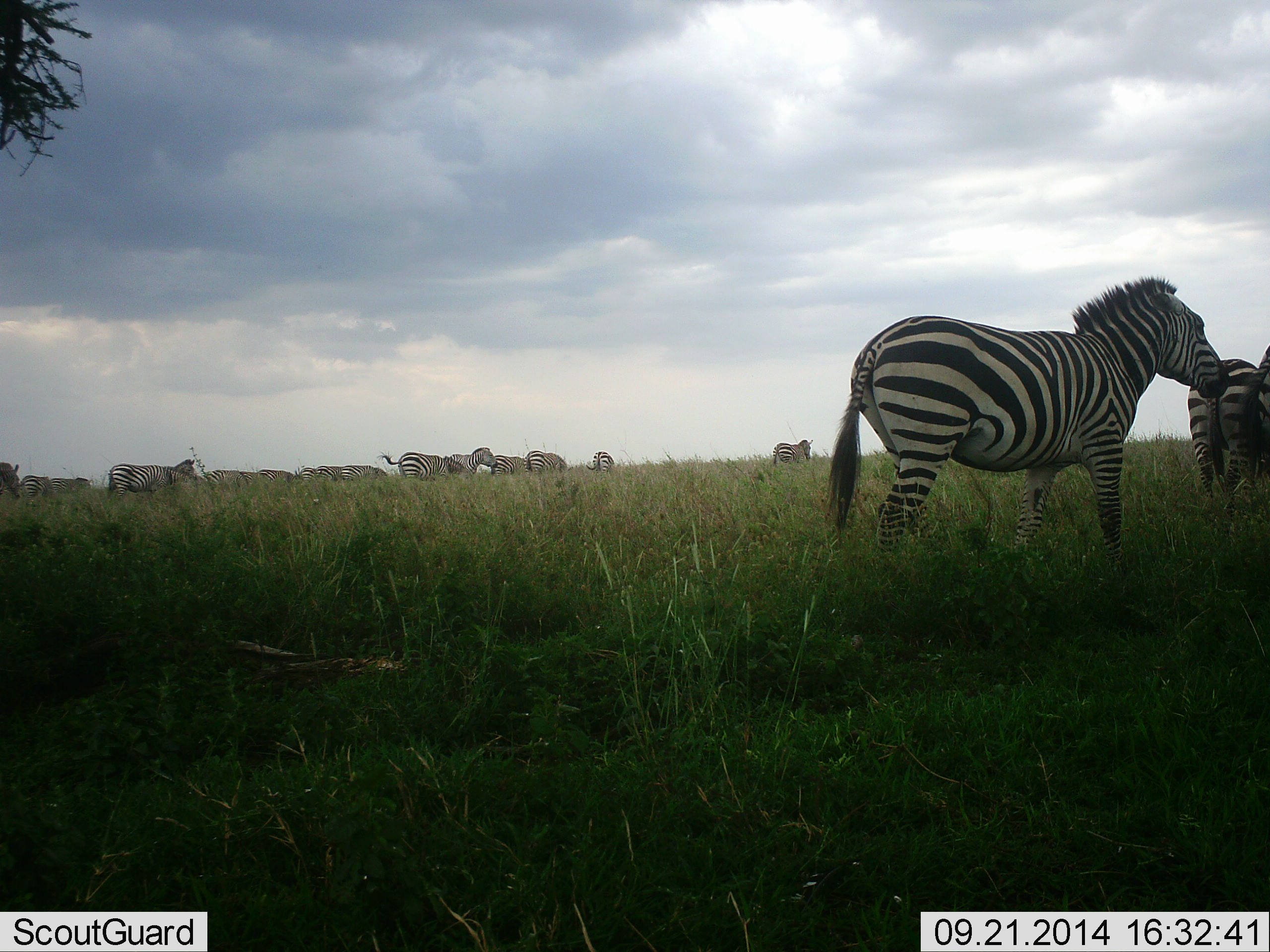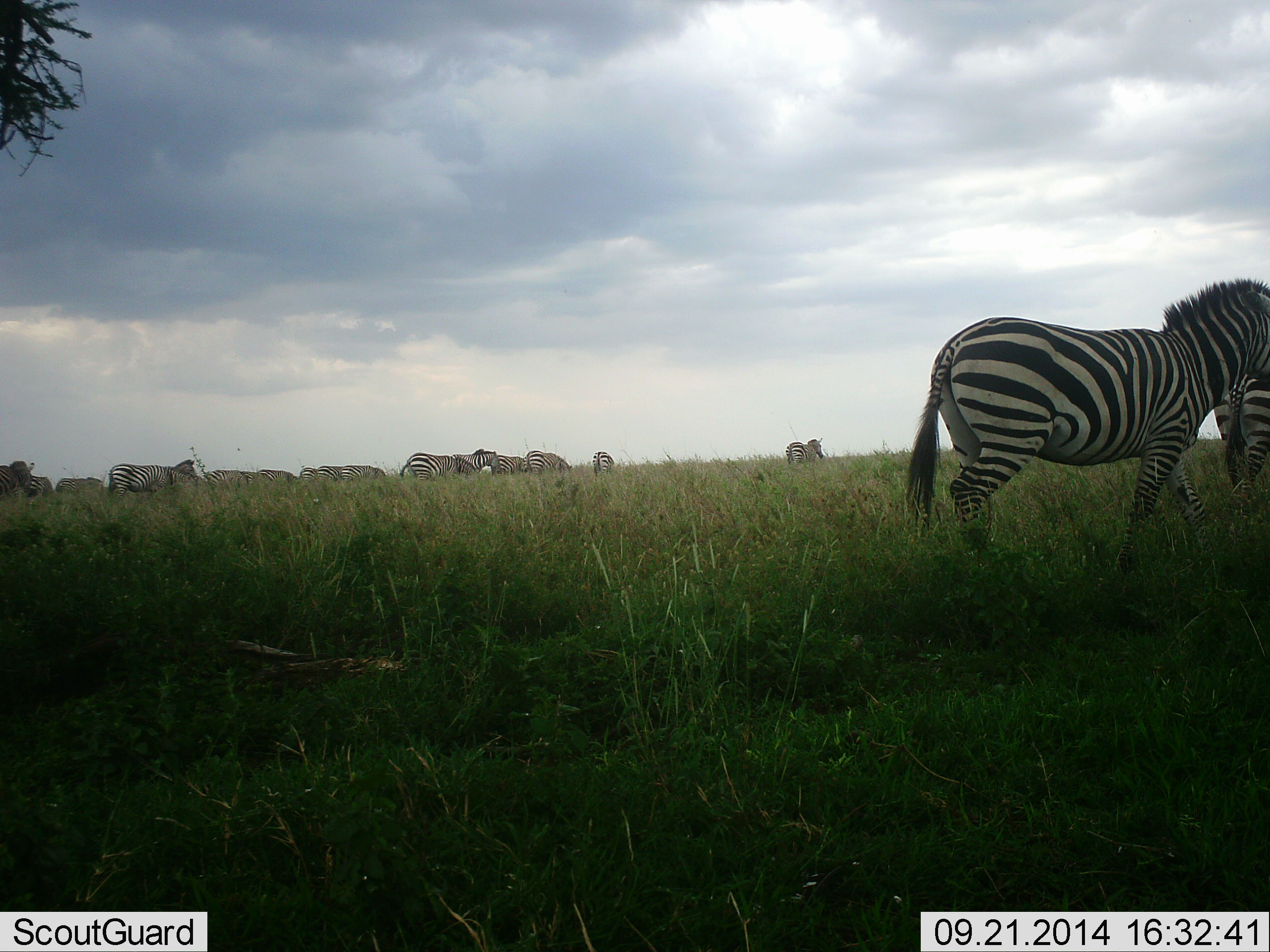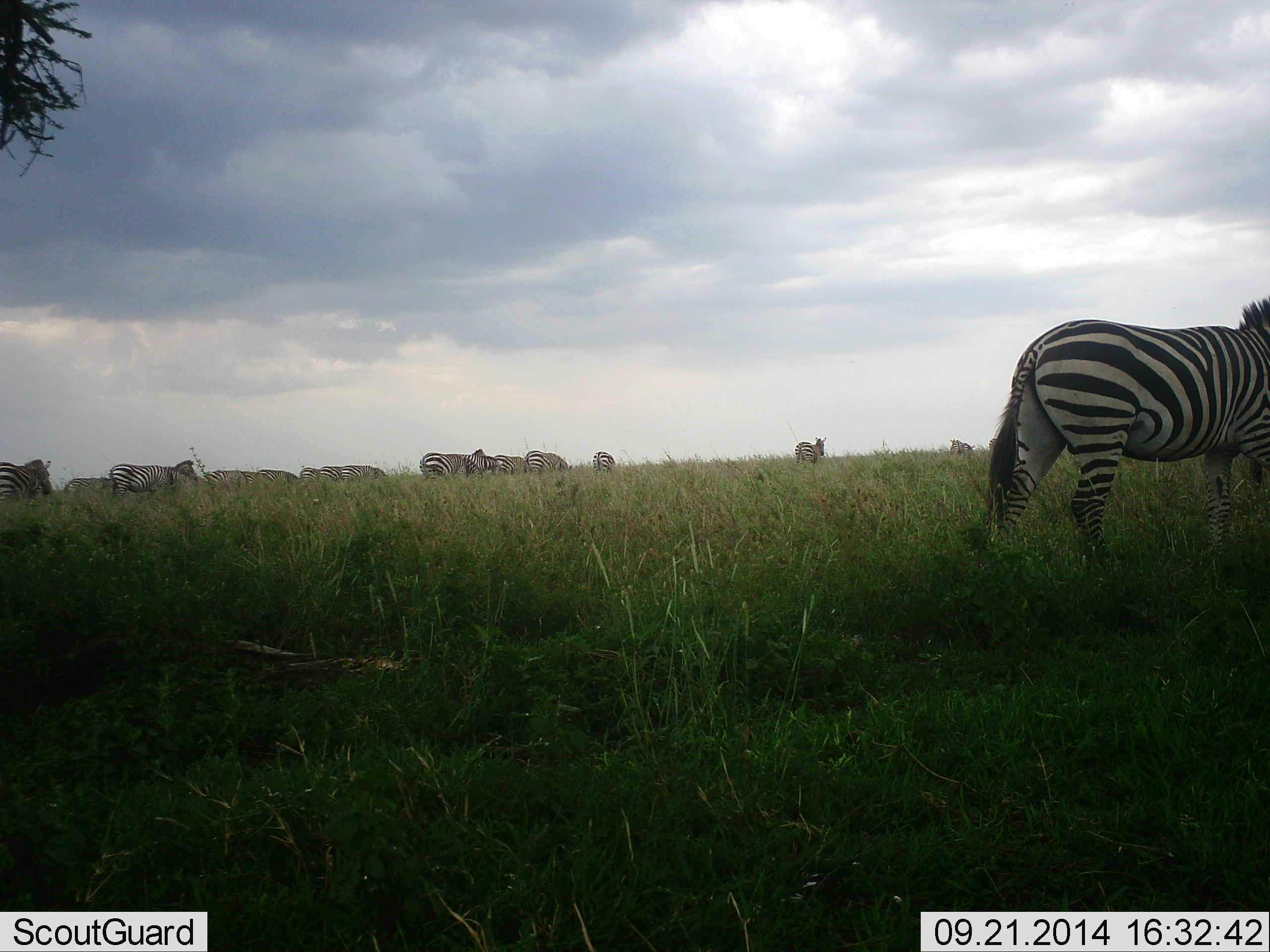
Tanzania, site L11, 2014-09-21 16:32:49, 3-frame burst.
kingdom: Animalia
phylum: Chordata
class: Mammalia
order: Perissodactyla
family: Equidae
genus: Equus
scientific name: Equus quagga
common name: plains zebra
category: zebra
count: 11-50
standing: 60%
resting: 0%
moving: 80%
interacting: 10%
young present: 0%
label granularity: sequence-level